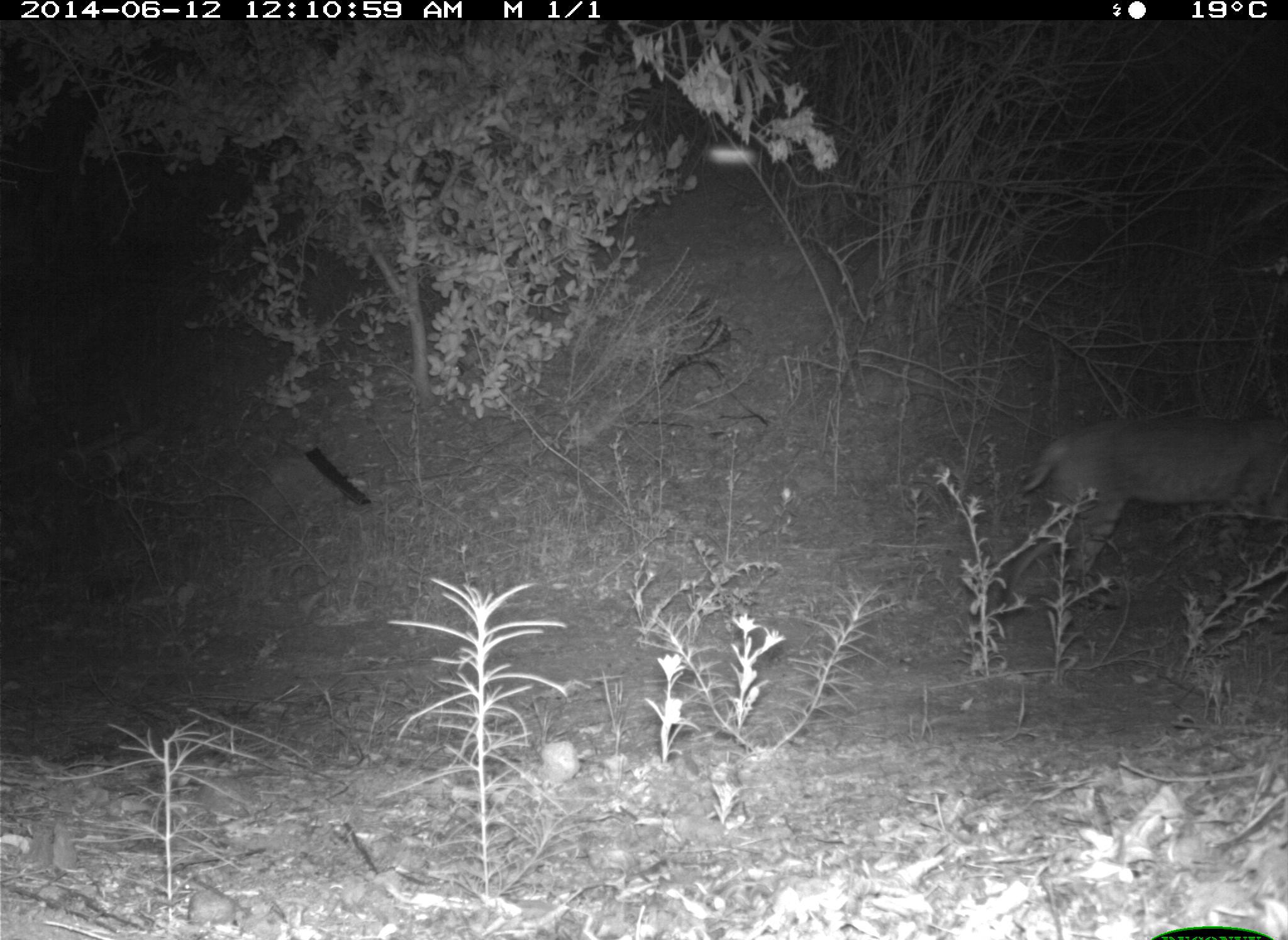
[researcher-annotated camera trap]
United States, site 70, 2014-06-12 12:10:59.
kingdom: Animalia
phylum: Chordata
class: Mammalia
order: Carnivora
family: Felidae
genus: Lynx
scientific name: Lynx rufus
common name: bobcat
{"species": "bobcat (Lynx rufus)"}